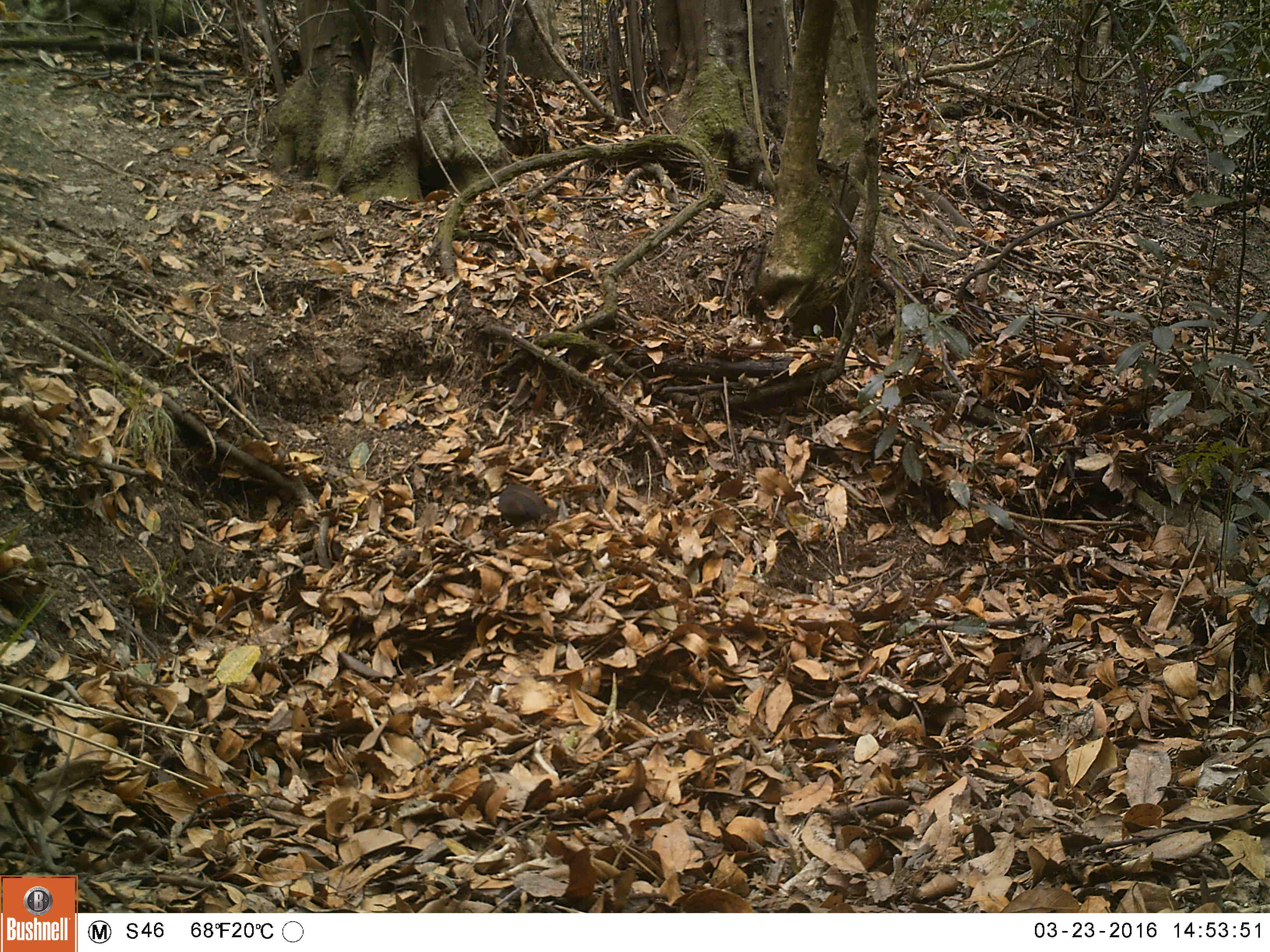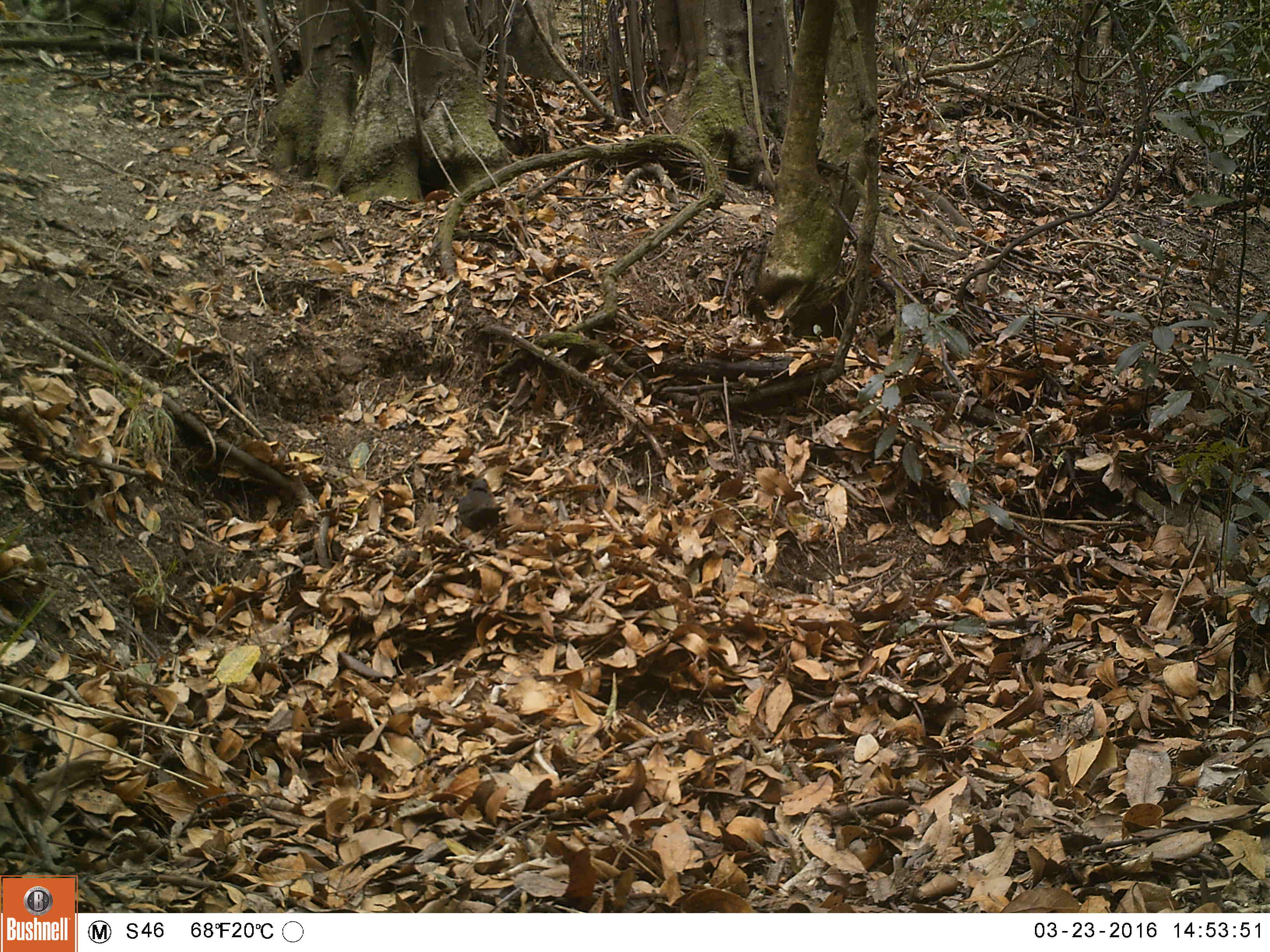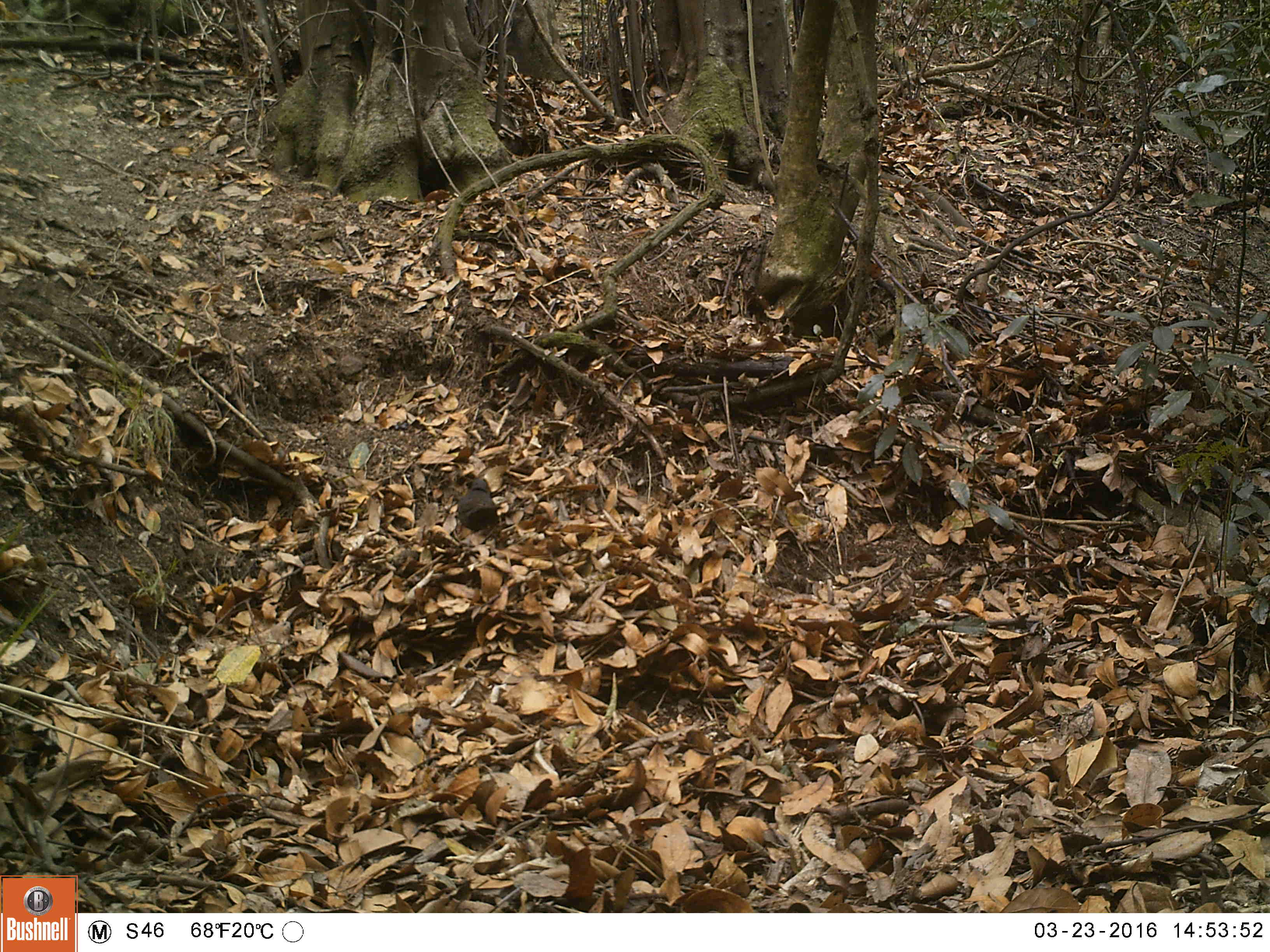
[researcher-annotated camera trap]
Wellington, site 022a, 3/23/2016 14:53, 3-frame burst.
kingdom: Animalia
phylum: Chordata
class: Aves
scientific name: Aves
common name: bird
Bird (Aves).